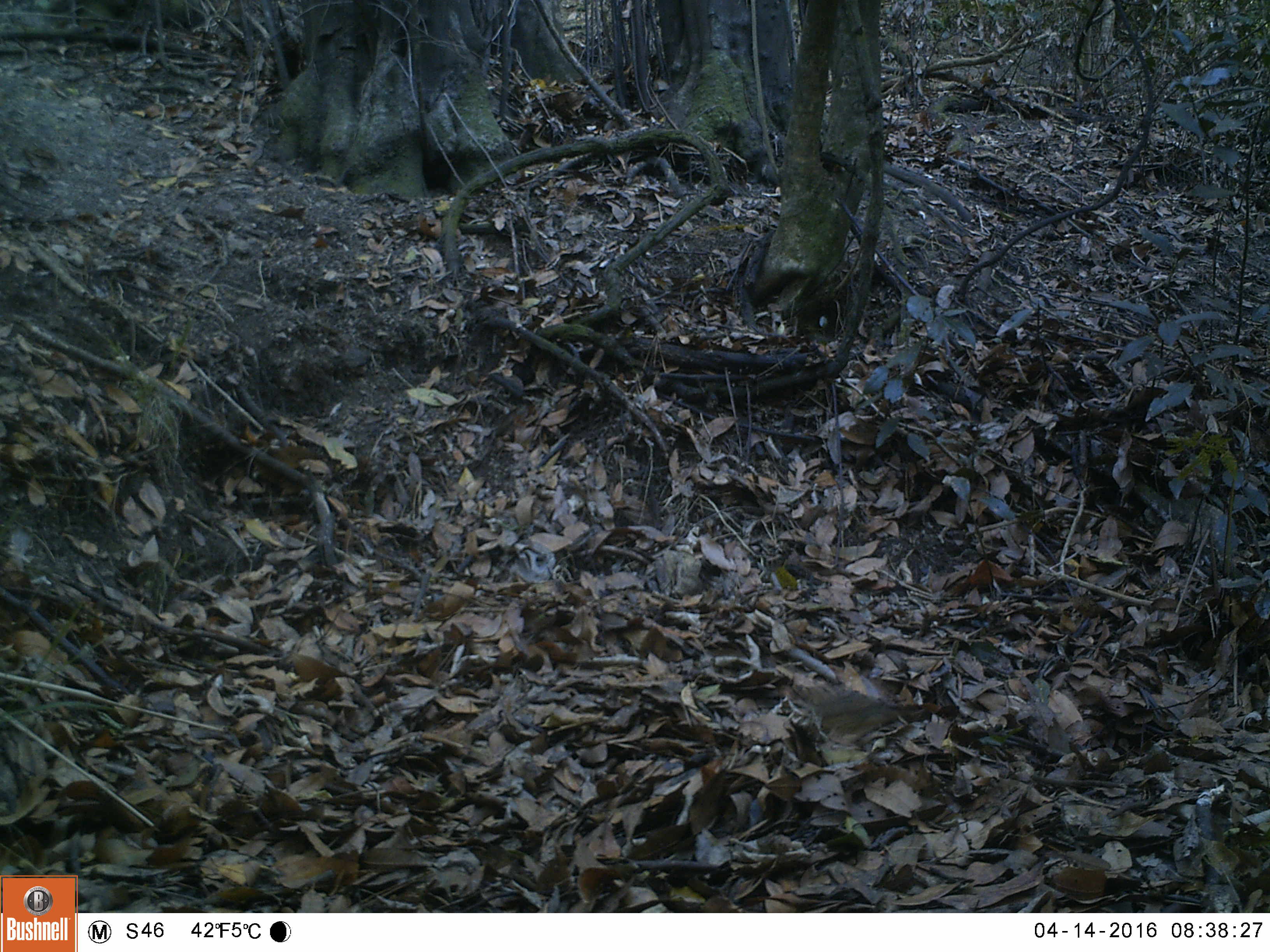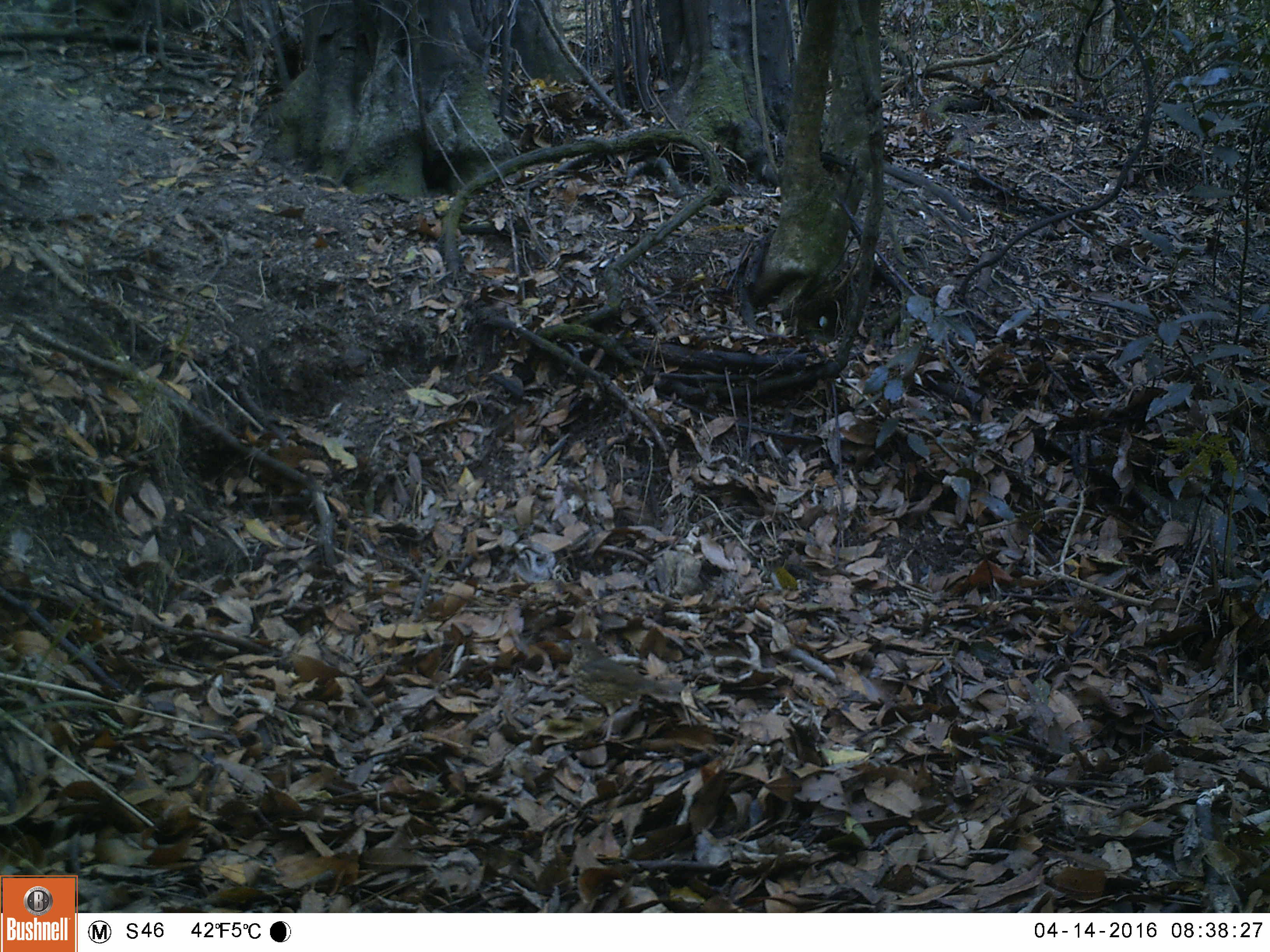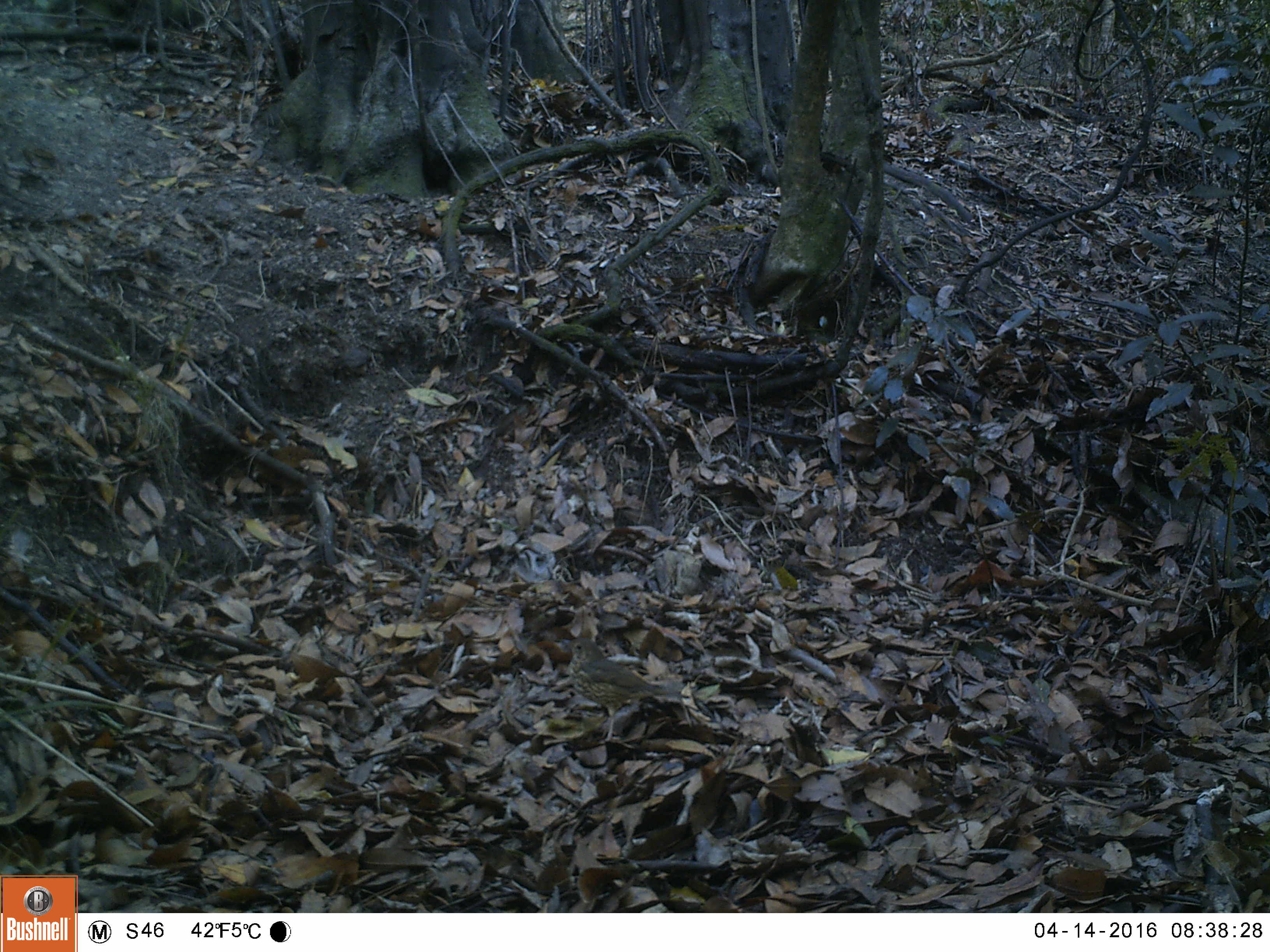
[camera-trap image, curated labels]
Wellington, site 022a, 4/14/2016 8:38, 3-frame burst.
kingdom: Animalia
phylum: Chordata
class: Aves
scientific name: Aves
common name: bird